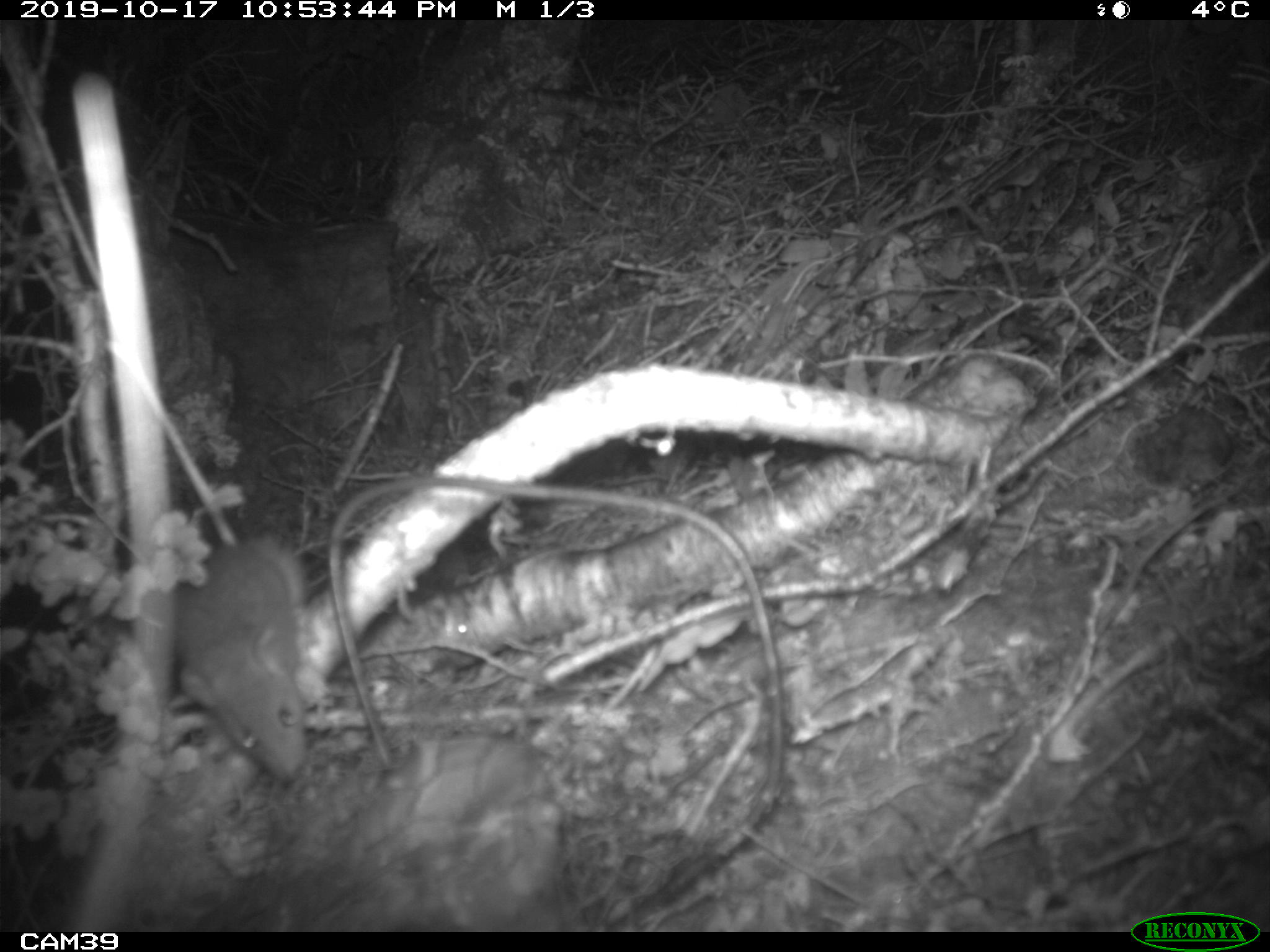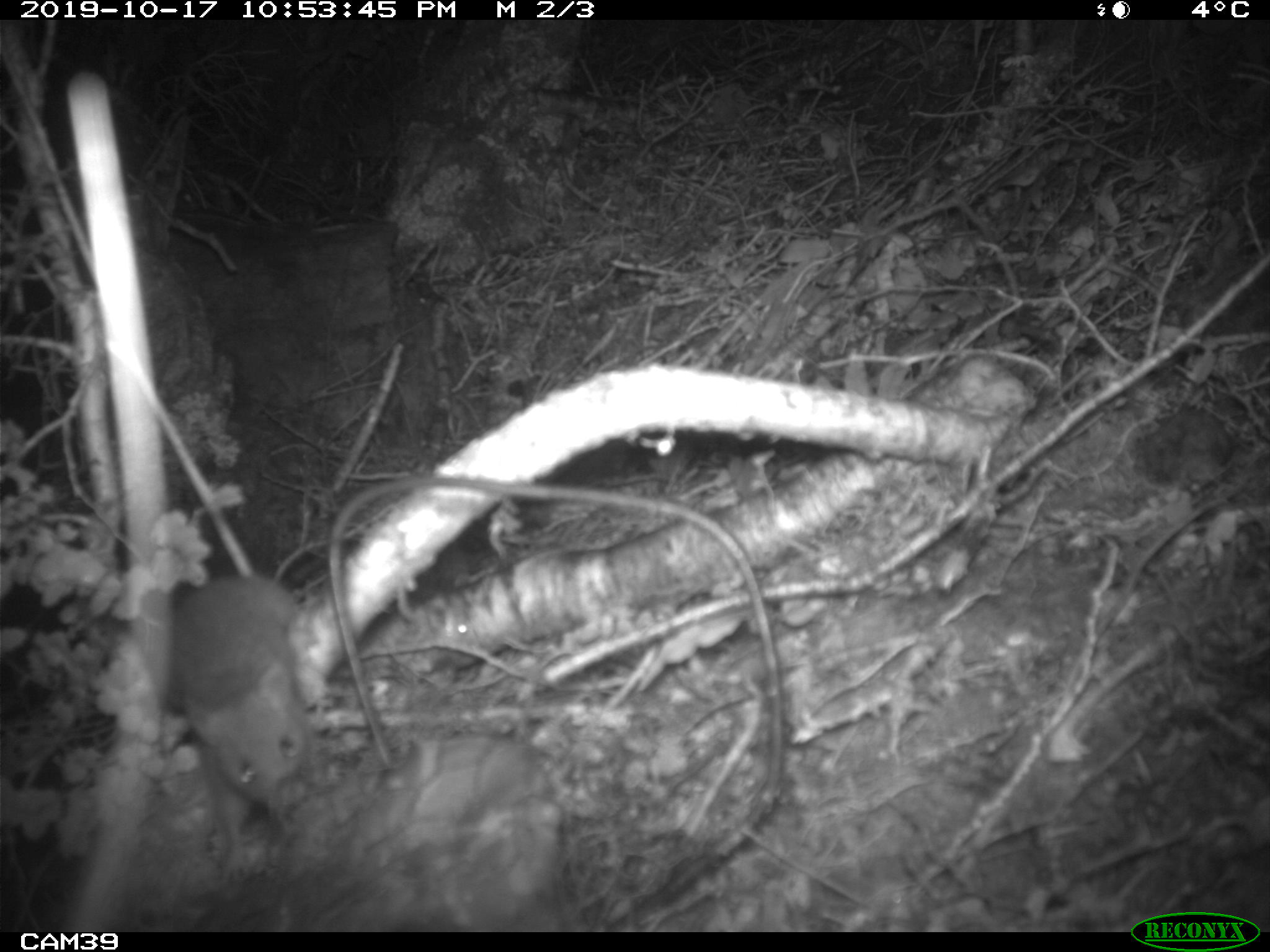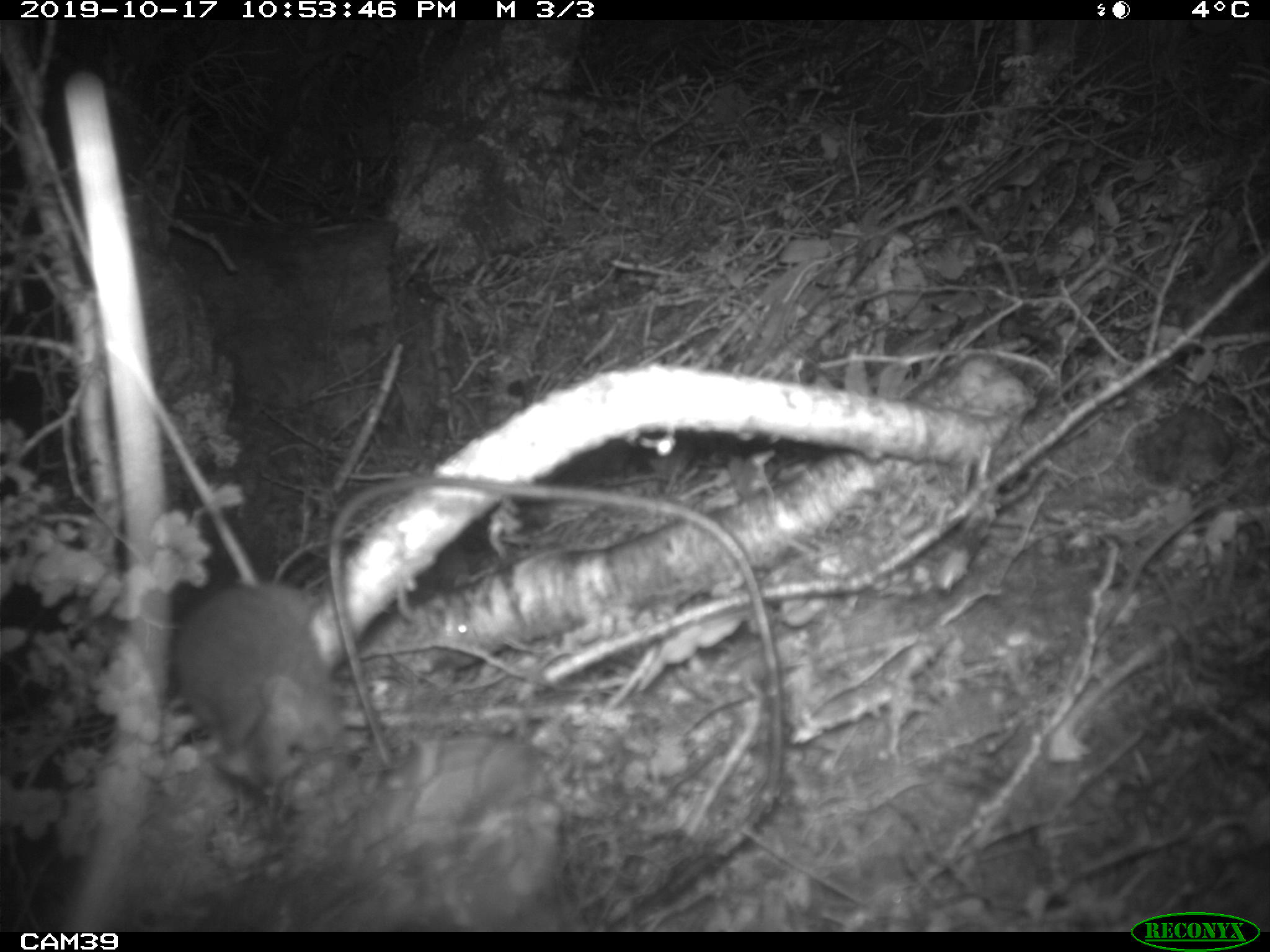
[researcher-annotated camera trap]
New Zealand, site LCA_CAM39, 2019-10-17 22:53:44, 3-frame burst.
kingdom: Animalia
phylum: Chordata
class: Mammalia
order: Rodentia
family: Muridae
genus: Rattus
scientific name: Rattus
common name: rat